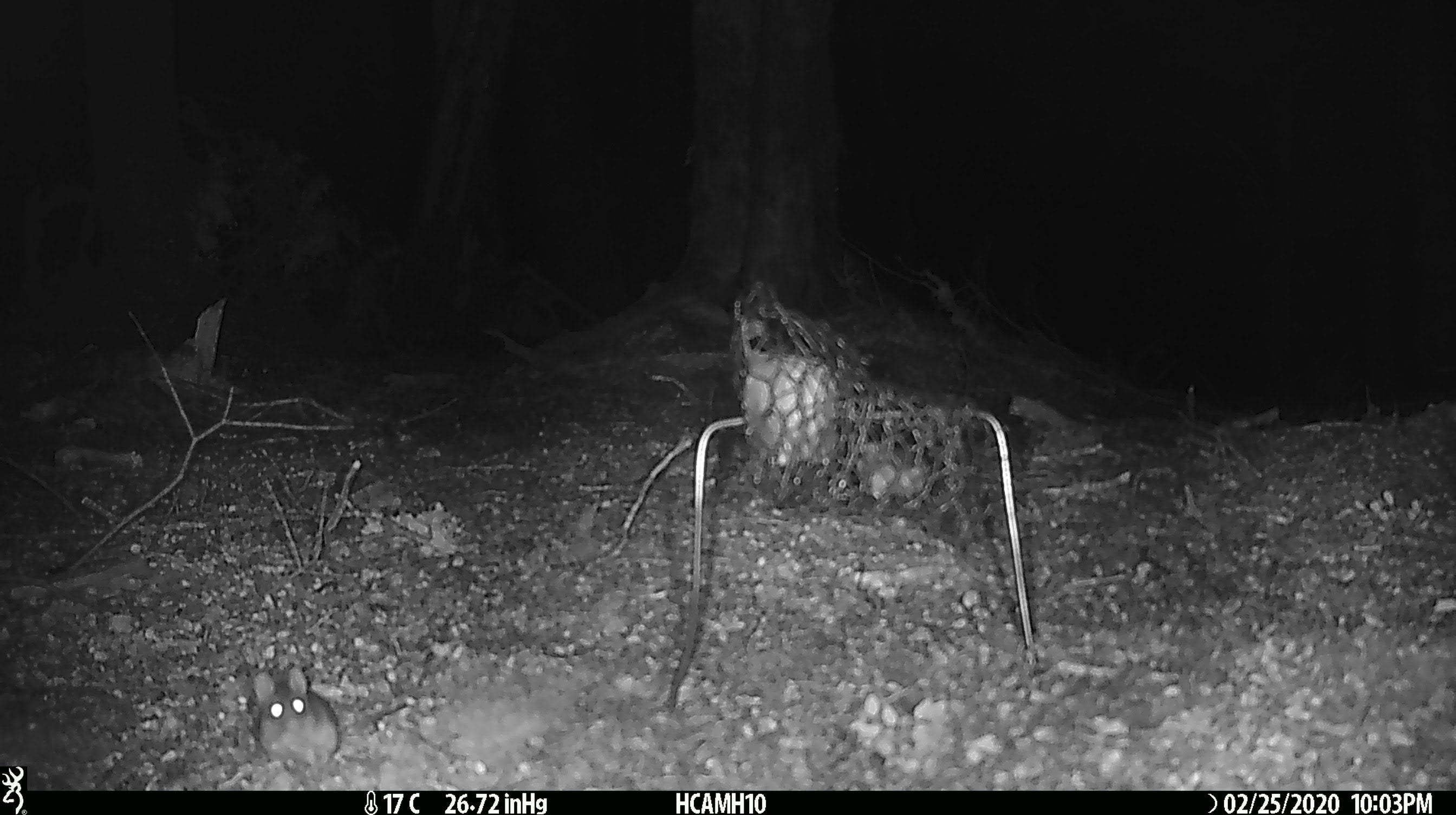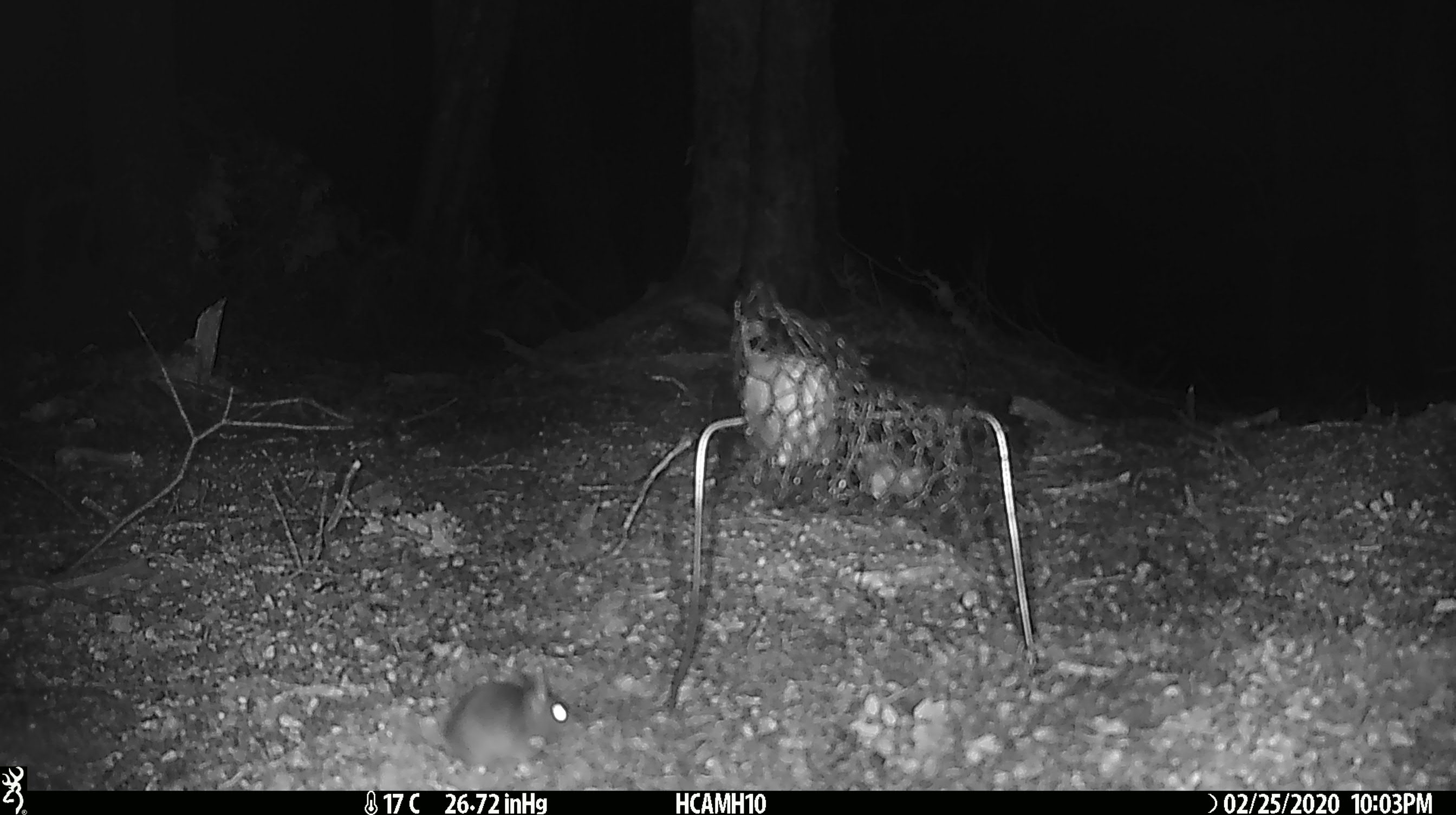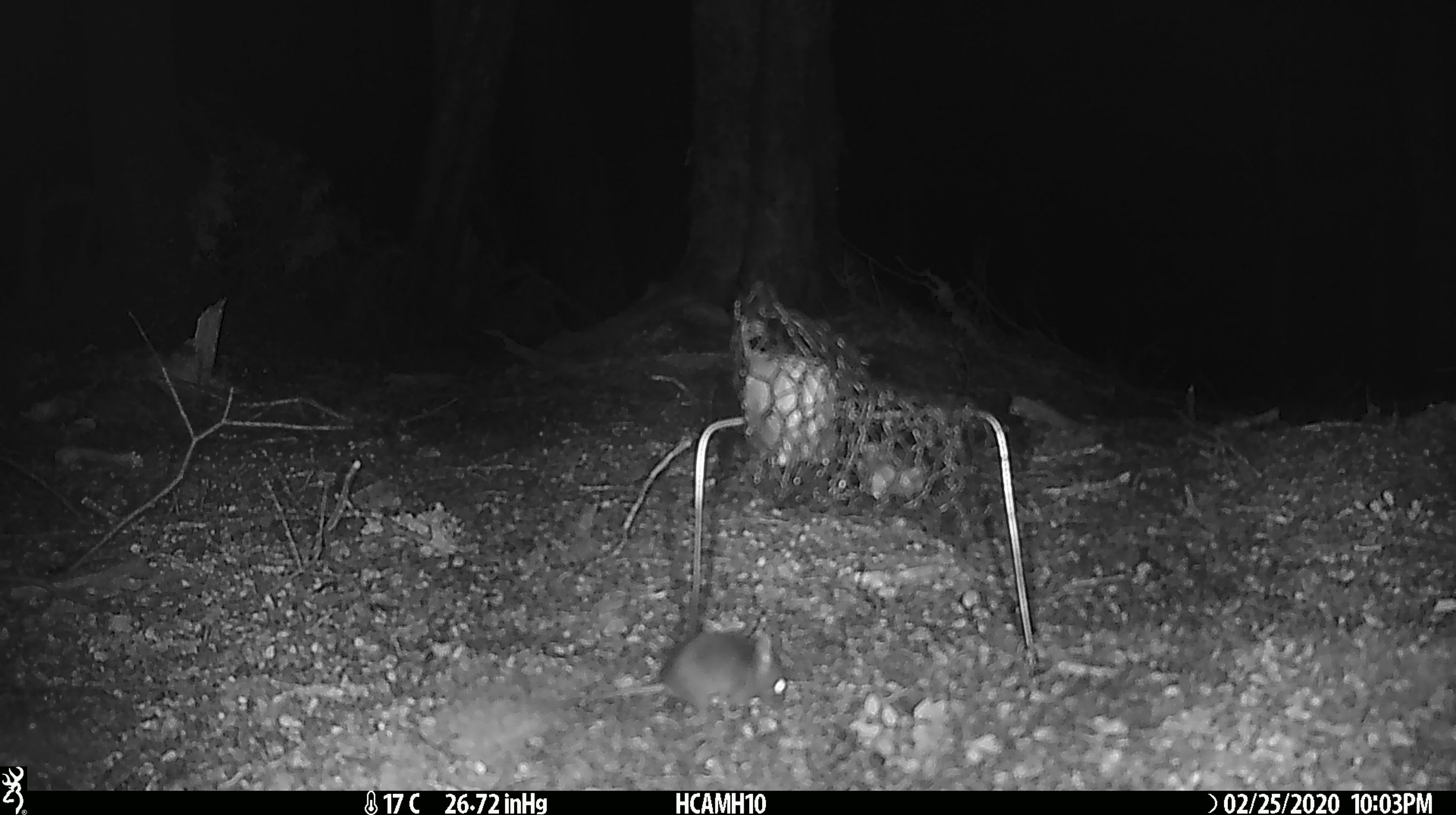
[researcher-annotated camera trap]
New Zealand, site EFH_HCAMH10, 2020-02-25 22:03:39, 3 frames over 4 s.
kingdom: Animalia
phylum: Chordata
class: Mammalia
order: Rodentia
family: Muridae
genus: Mus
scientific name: Mus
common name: mouse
Mouse (Mus).